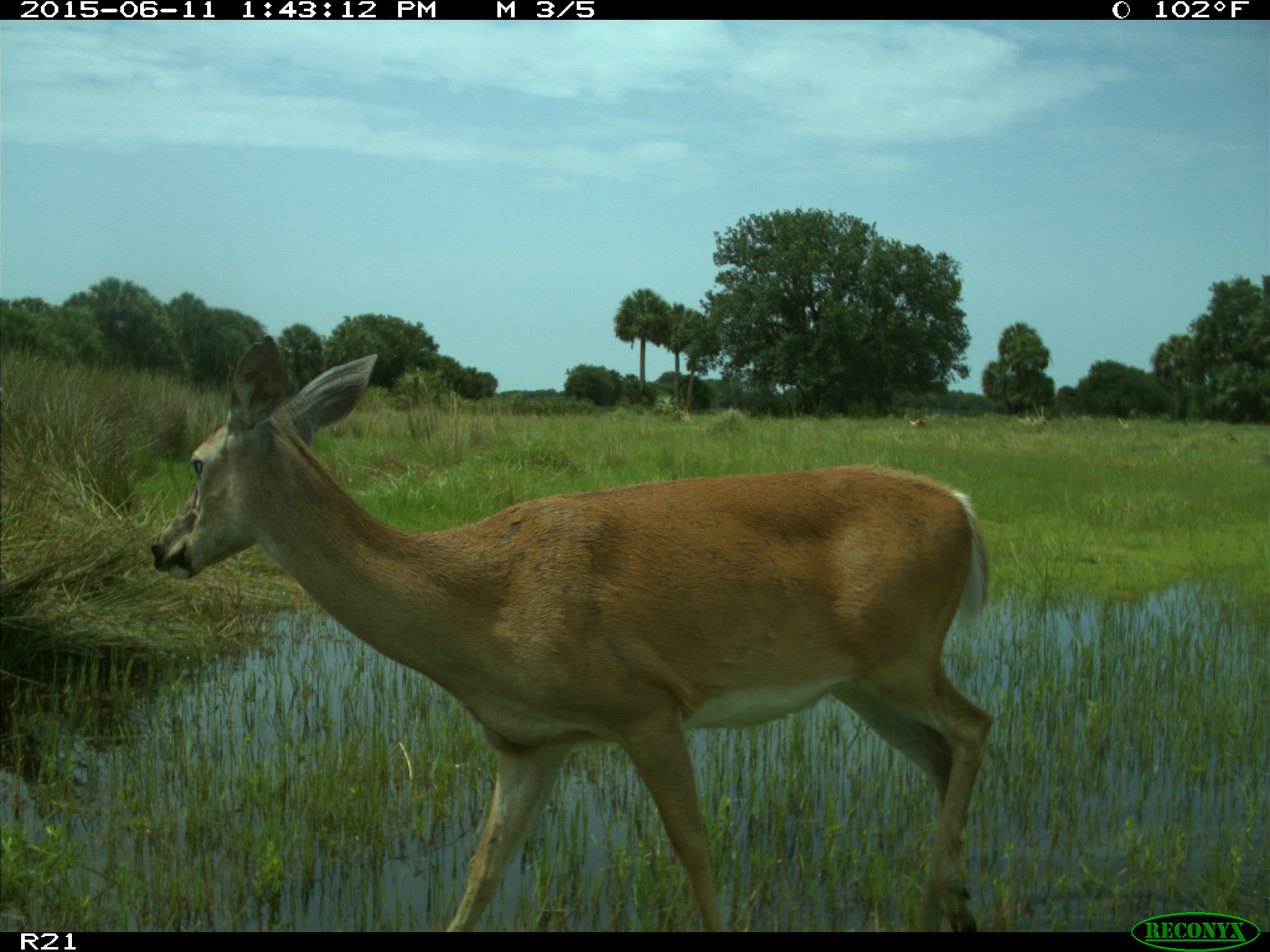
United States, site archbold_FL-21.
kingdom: Animalia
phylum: Chordata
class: Mammalia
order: Artiodactyla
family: Cervidae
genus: Odocoileus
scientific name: Odocoileus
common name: deer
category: unidentified deer